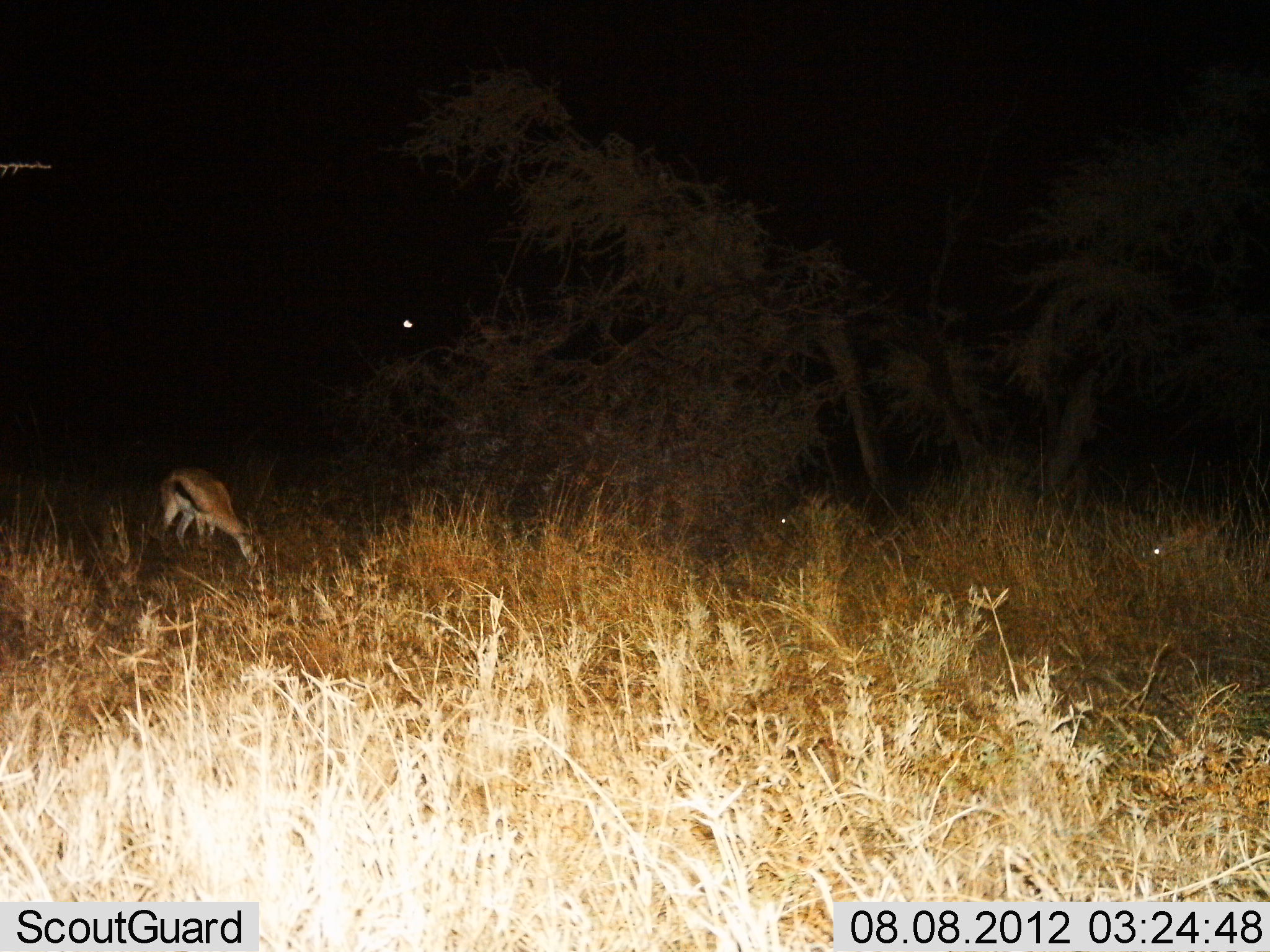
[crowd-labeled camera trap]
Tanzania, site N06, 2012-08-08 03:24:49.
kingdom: Animalia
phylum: Chordata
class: Mammalia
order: Artiodactyla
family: Bovidae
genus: Eudorcas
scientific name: Eudorcas thomsonii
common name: thomson's gazelle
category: gazellethomsons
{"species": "gazellethomsons (thomson's gazelle) (Eudorcas thomsonii)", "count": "1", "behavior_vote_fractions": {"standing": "20%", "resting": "10%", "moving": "0%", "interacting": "0%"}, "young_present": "0%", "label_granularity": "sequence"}